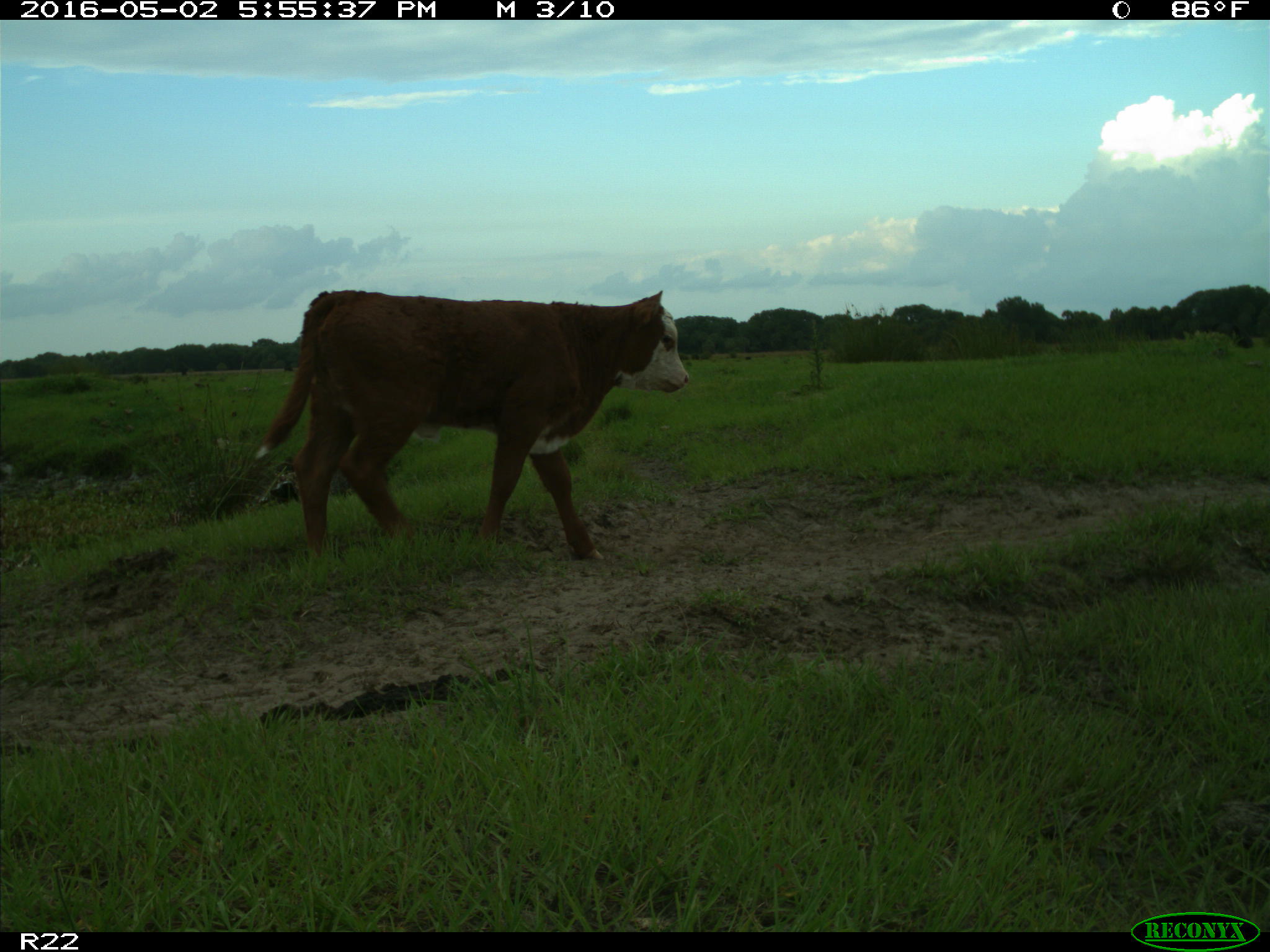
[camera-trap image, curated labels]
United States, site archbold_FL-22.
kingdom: Animalia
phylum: Chordata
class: Mammalia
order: Artiodactyla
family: Bovidae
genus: Bos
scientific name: Bos taurus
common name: domestic cow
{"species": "Bos taurus (domestic cow)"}